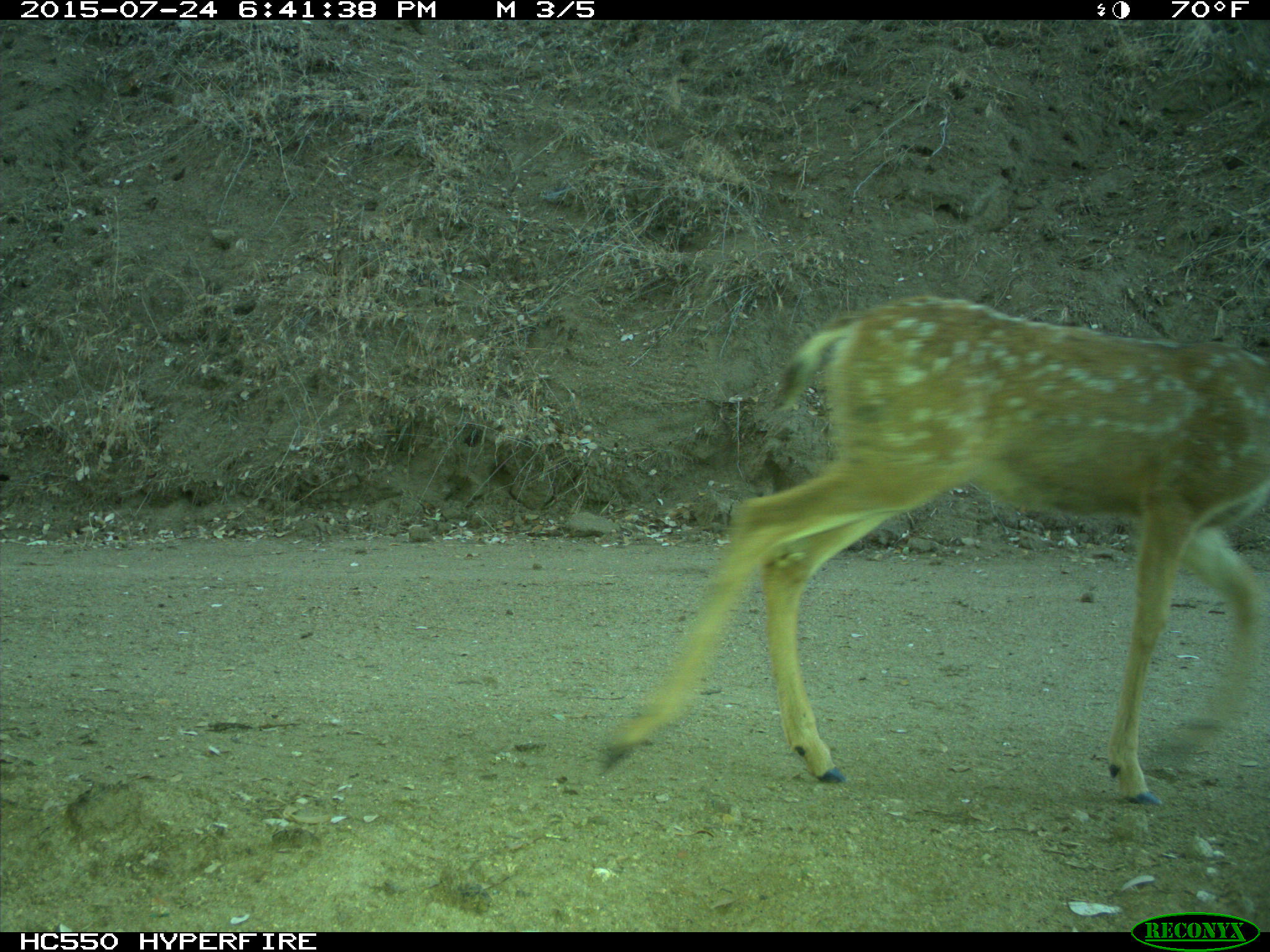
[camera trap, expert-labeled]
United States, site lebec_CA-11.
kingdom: Animalia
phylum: Chordata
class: Mammalia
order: Artiodactyla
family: Cervidae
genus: Odocoileus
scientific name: Odocoileus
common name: deer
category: unidentified deer